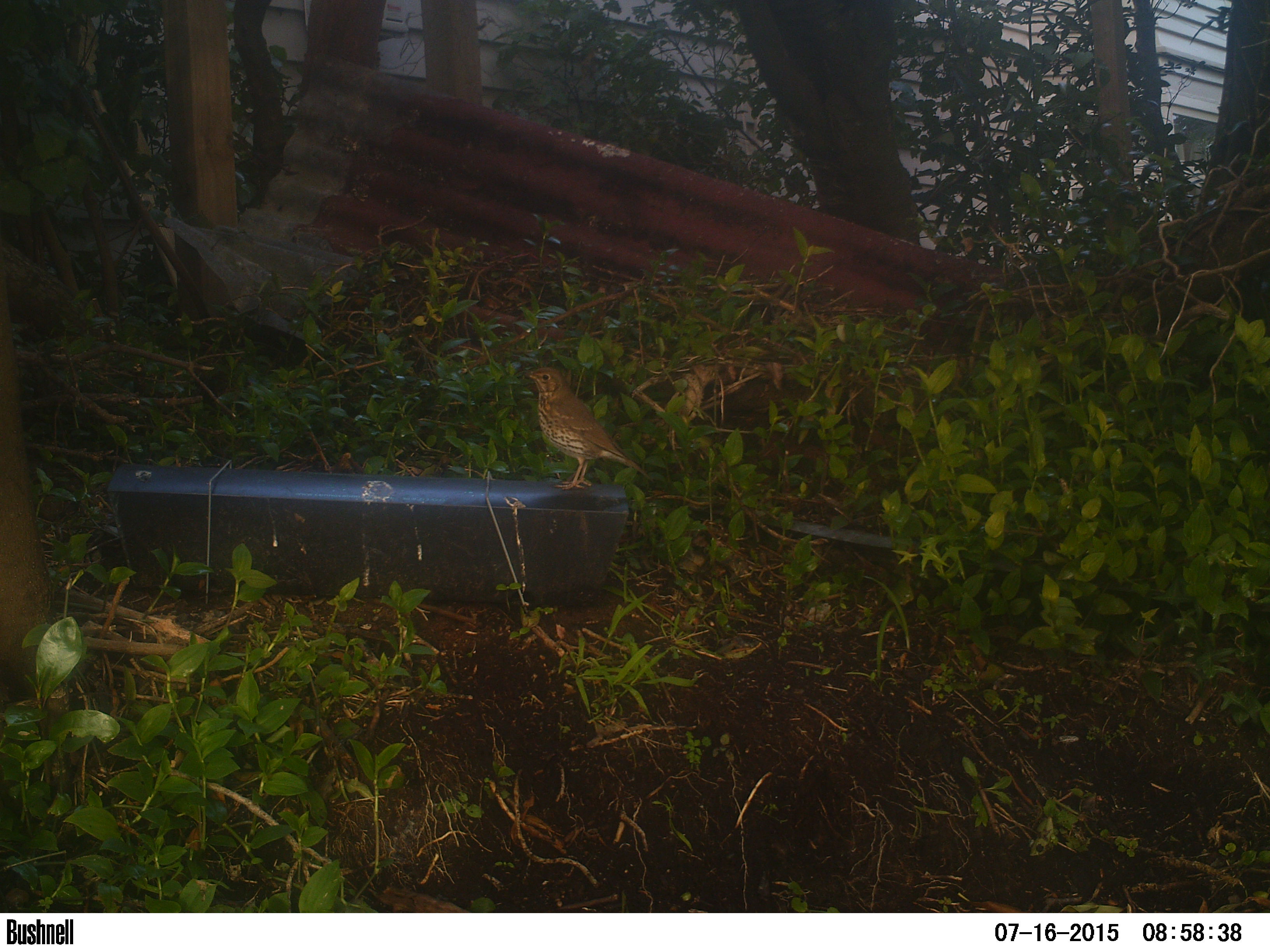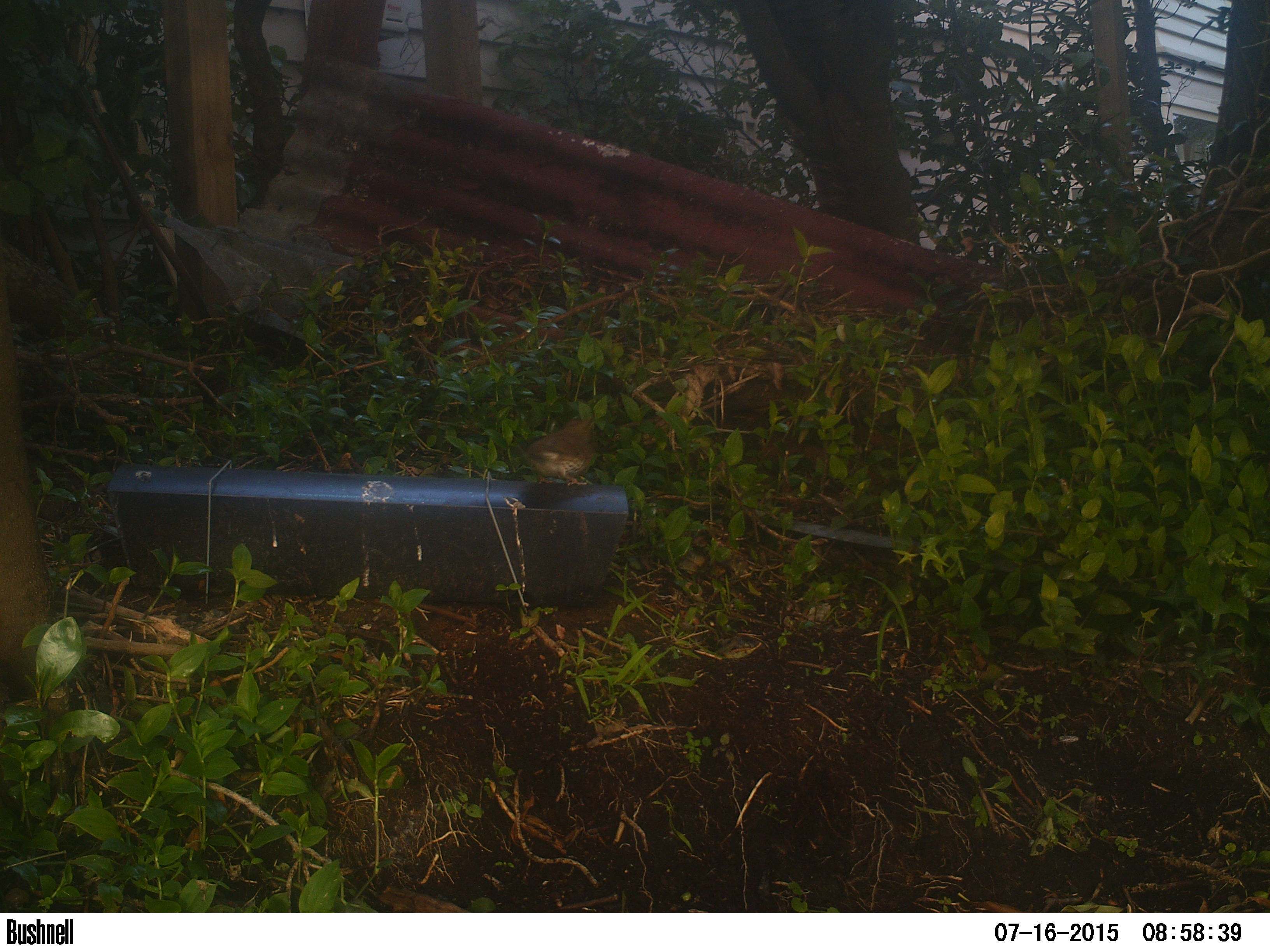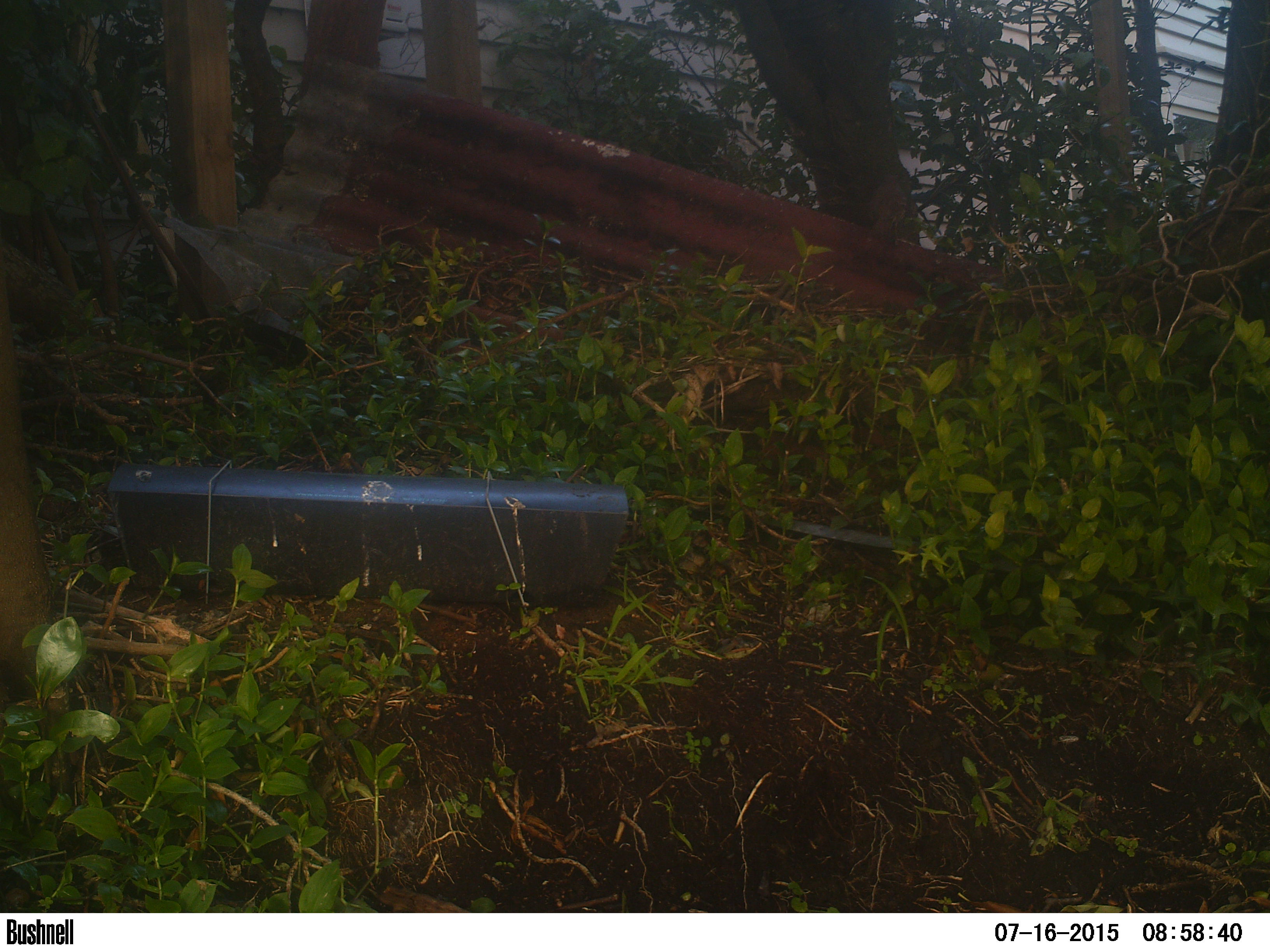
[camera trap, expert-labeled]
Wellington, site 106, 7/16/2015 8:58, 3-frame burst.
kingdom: Animalia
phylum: Chordata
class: Aves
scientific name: Aves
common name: bird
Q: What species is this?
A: Bird (Aves).